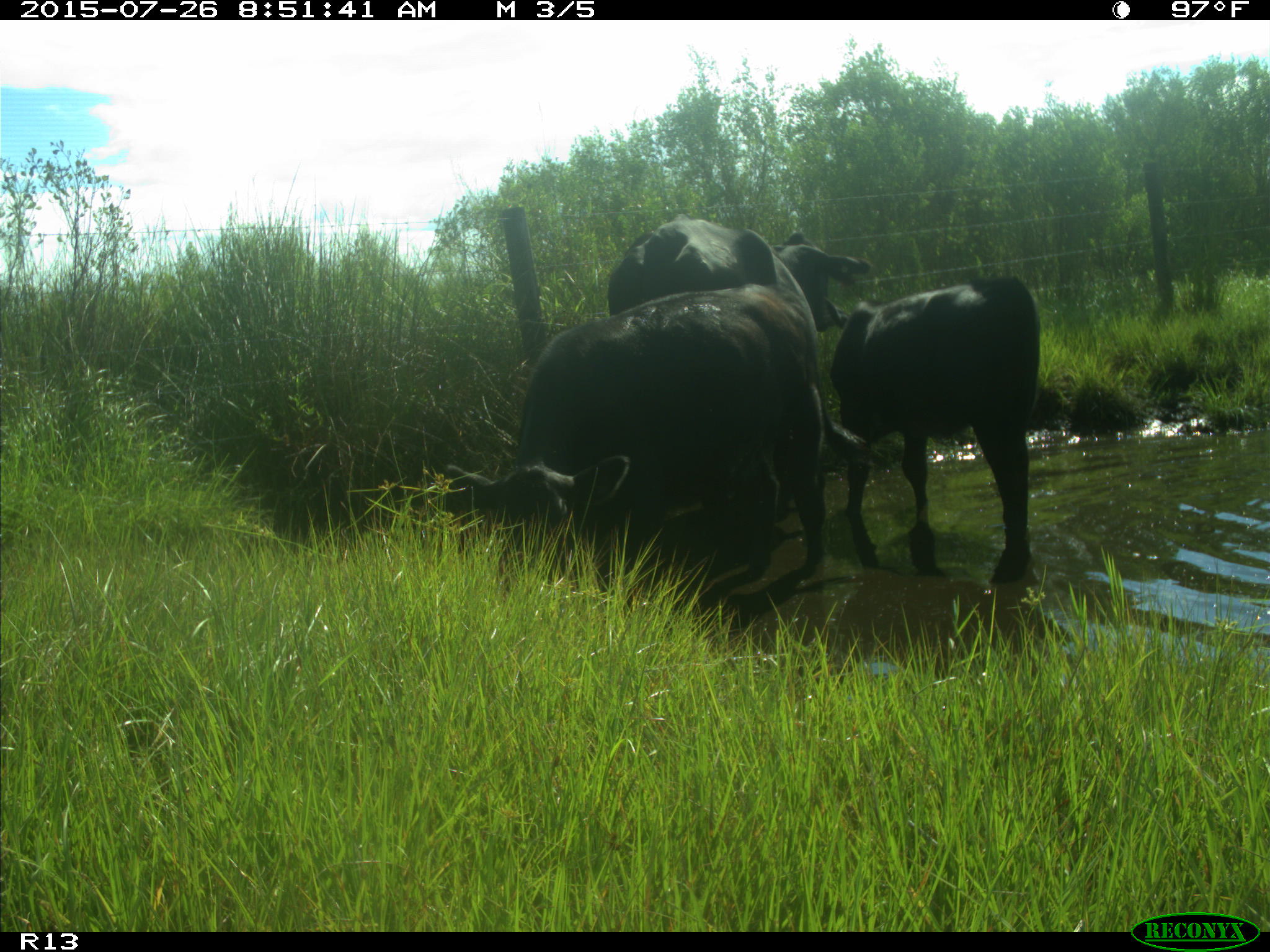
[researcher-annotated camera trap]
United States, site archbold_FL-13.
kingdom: Animalia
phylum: Chordata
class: Mammalia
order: Artiodactyla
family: Bovidae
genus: Bos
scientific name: Bos taurus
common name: domestic cow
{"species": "Bos taurus (domestic cow)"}